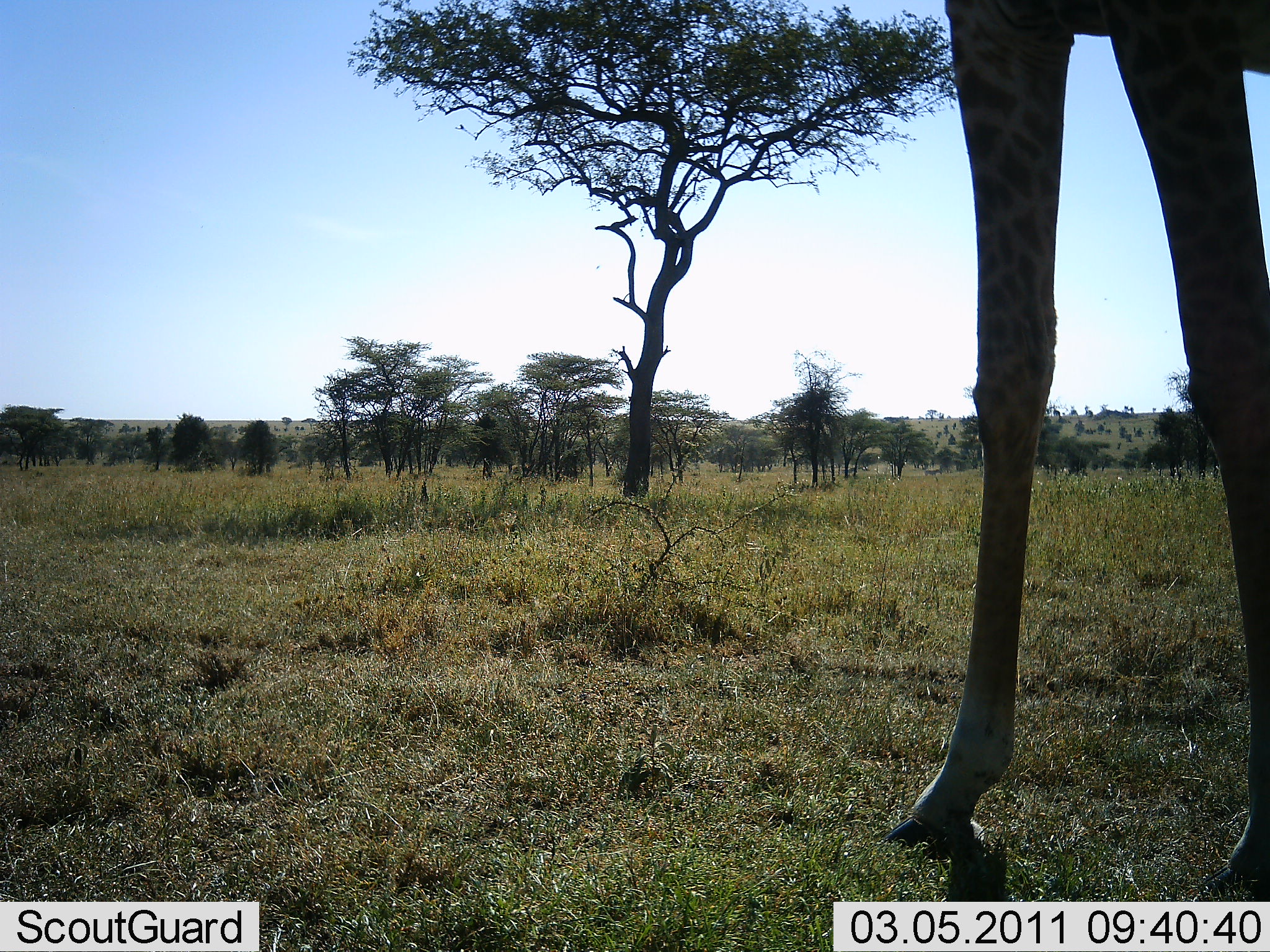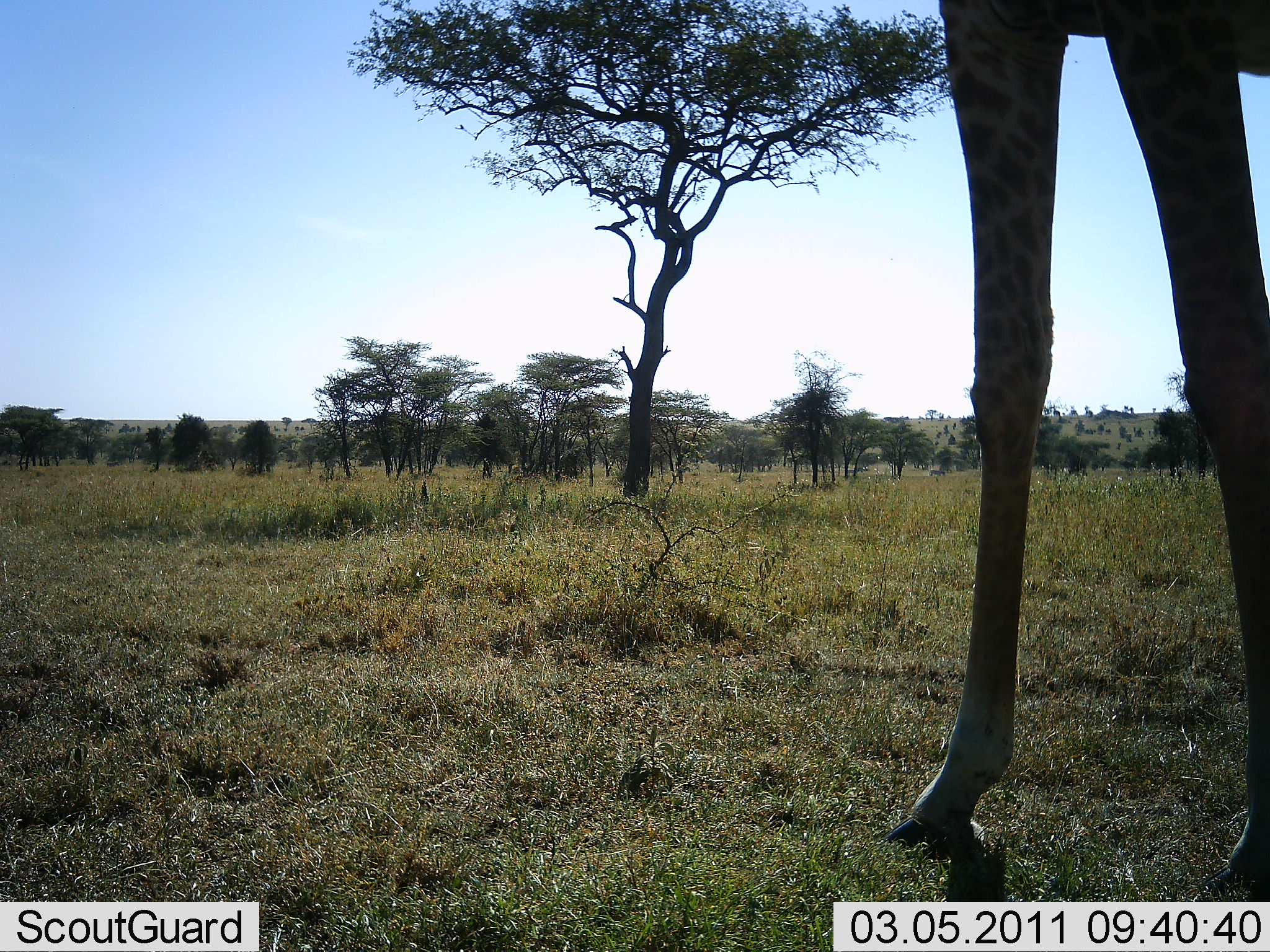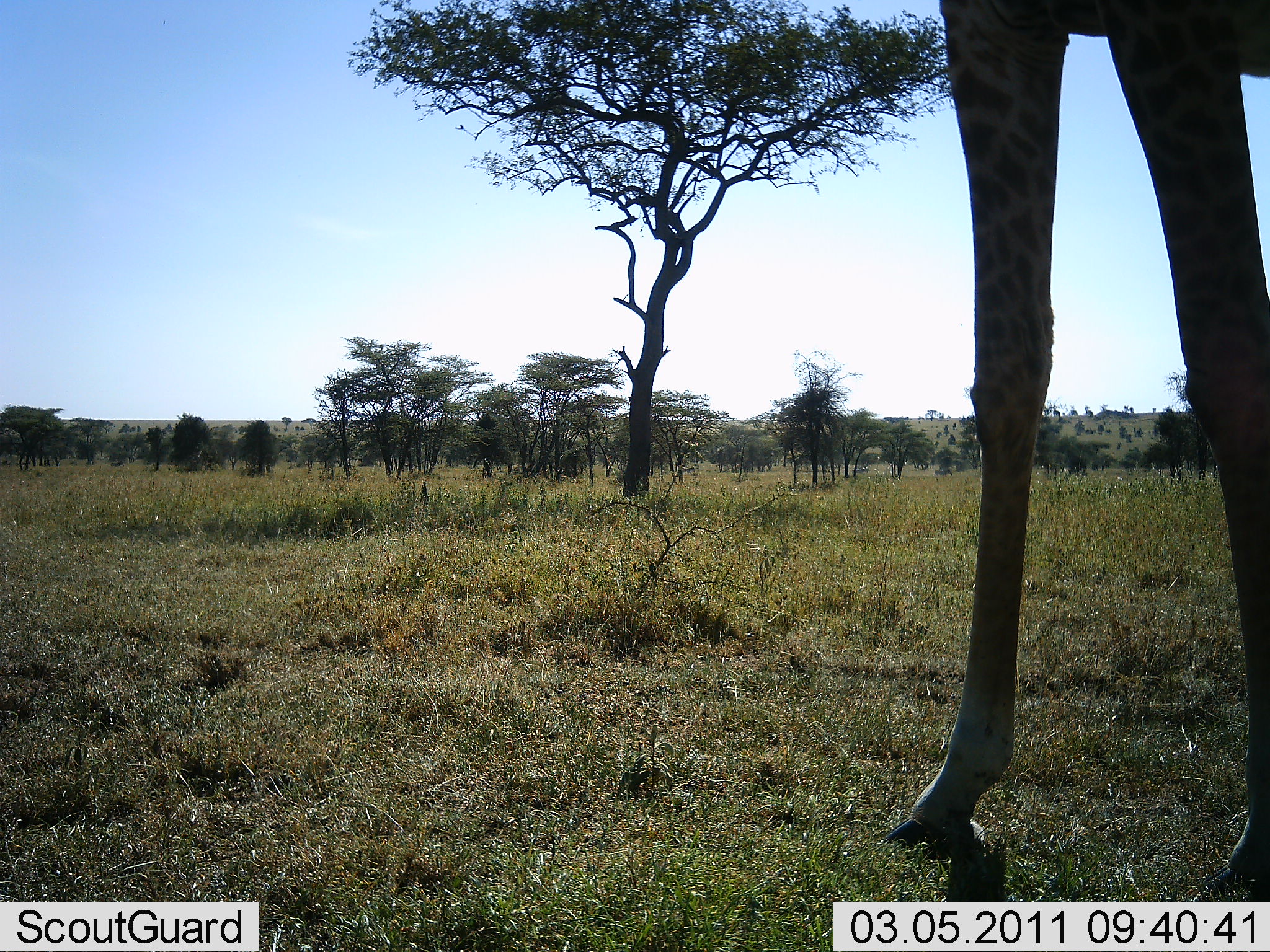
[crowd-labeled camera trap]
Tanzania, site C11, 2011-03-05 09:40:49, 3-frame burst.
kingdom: Animalia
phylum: Chordata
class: Mammalia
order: Artiodactyla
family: Giraffidae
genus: Giraffa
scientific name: Giraffa camelopardalis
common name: giraffe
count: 1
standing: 86%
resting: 0%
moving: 7%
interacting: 0%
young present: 0%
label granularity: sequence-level